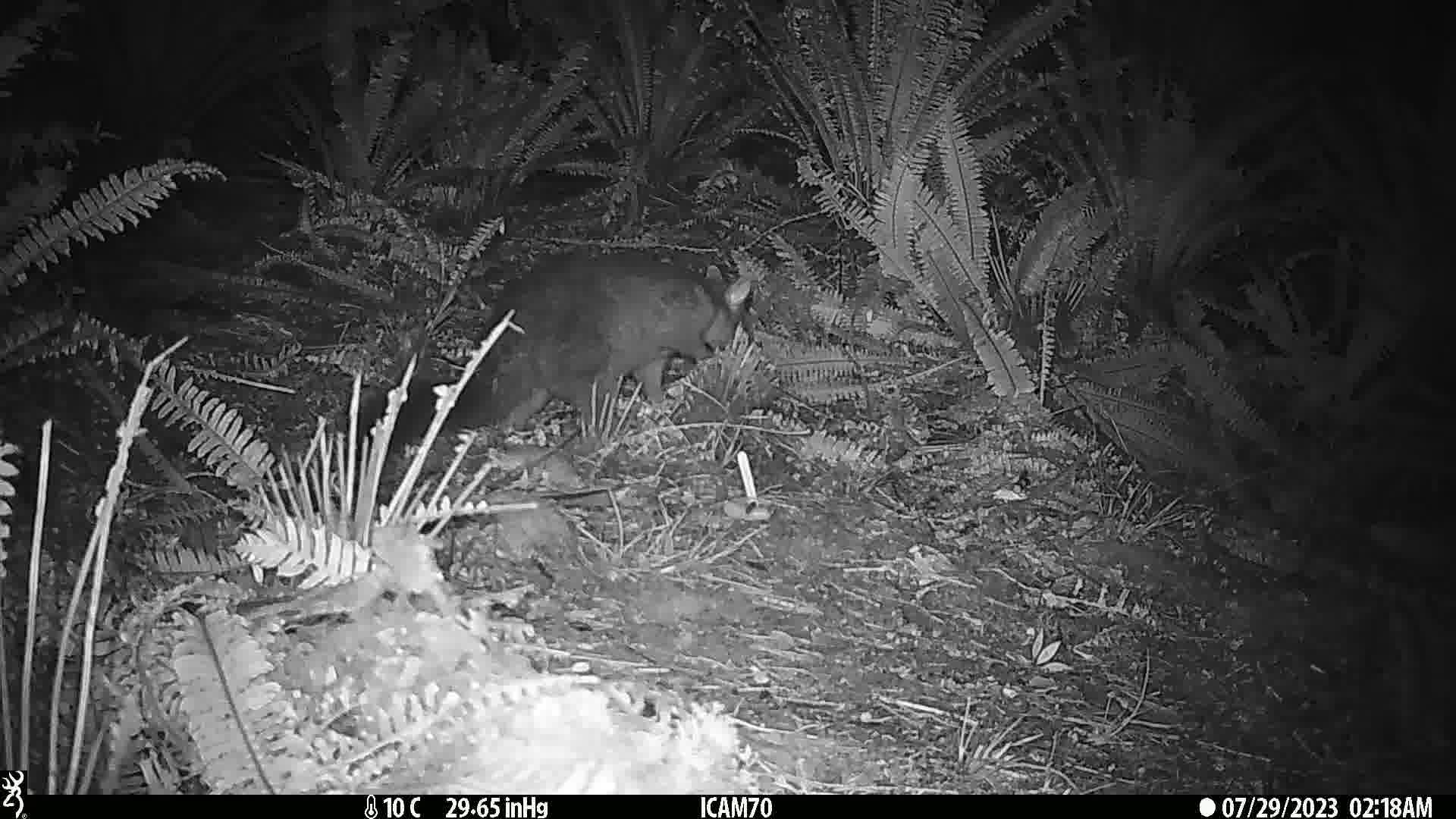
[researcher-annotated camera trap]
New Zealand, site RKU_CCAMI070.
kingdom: Animalia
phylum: Chordata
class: Mammalia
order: Diprotodontia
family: Phalangeridae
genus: Trichosurus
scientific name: Trichosurus vulpecula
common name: common brushtail possum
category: possum